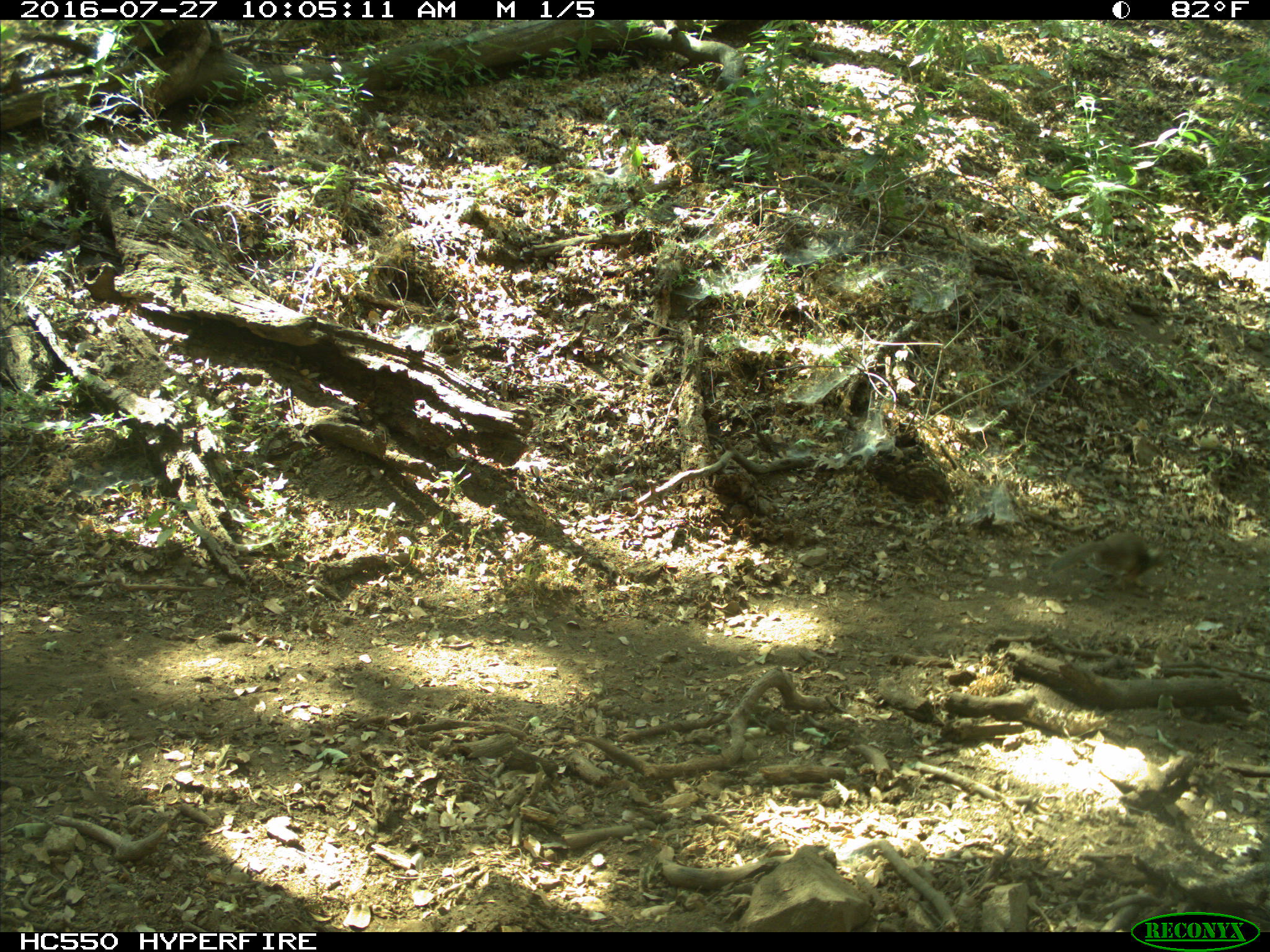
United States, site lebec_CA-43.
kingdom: Animalia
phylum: Chordata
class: Mammalia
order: Rodentia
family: Sciuridae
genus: Otospermophilus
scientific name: Otospermophilus beecheyi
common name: california ground squirrel